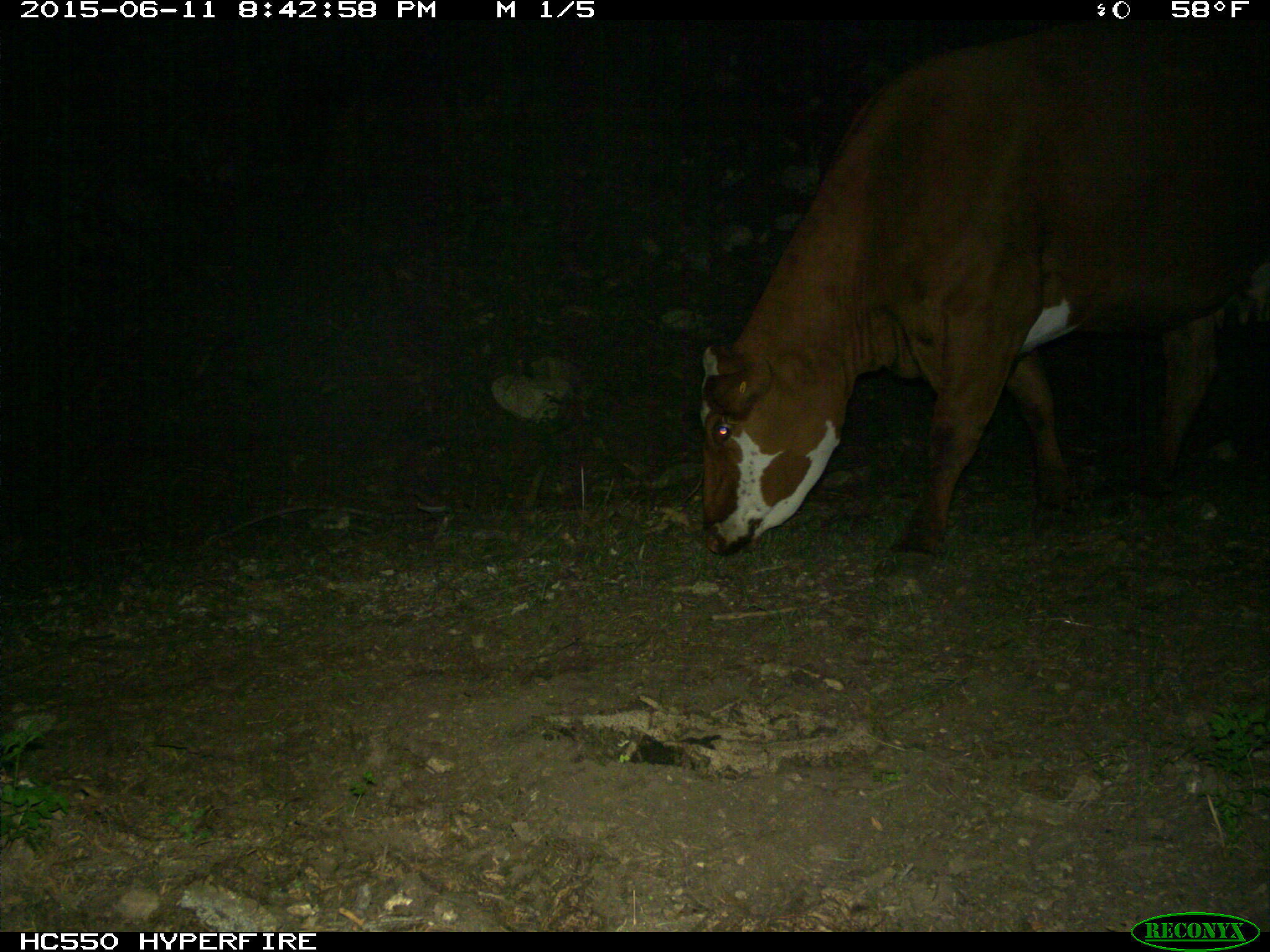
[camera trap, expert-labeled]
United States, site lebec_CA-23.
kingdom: Animalia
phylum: Chordata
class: Mammalia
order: Artiodactyla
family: Bovidae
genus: Bos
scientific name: Bos taurus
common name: domestic cow